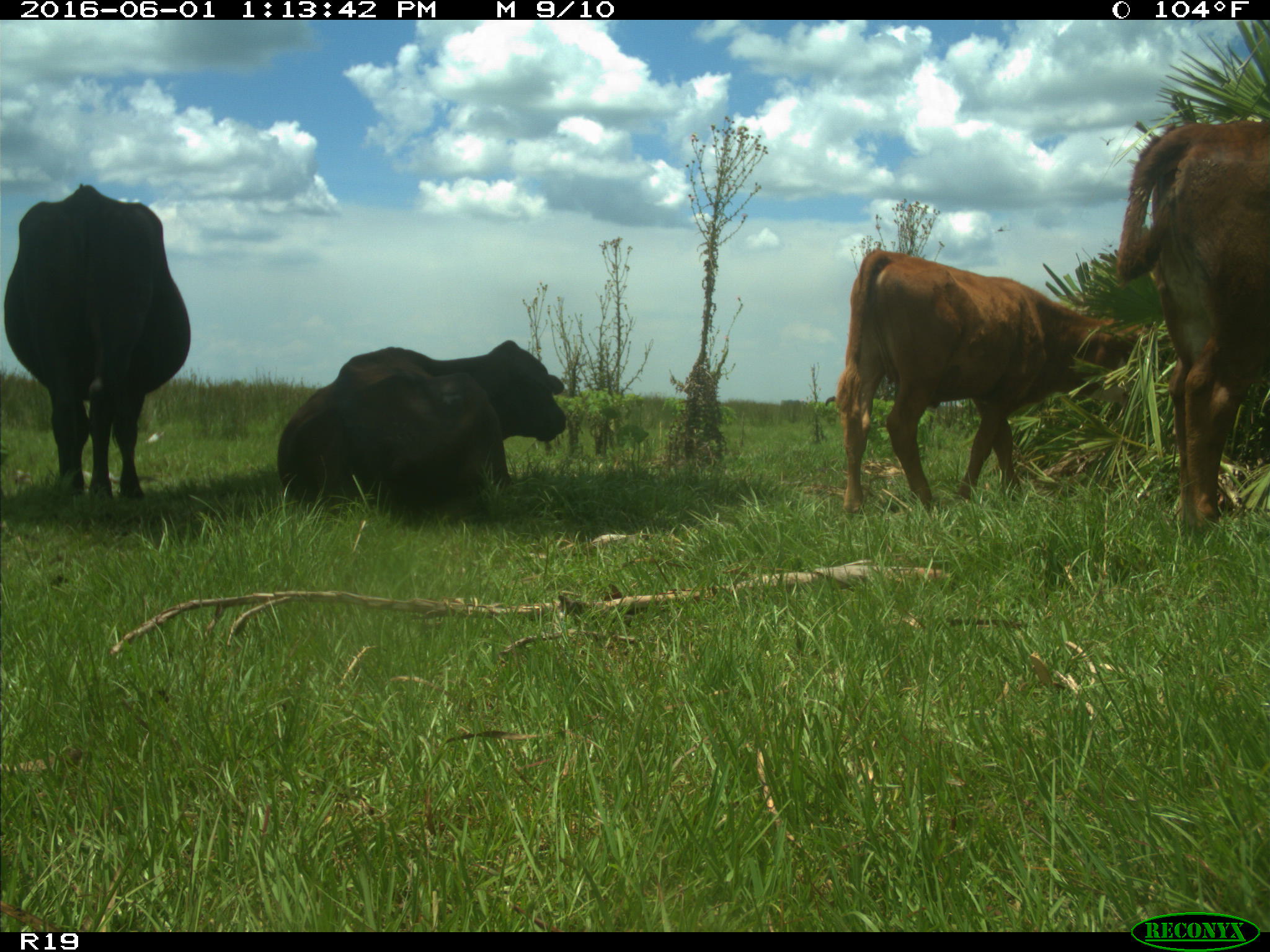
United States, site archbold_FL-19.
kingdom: Animalia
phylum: Chordata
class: Mammalia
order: Artiodactyla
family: Bovidae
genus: Bos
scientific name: Bos taurus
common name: domestic cow